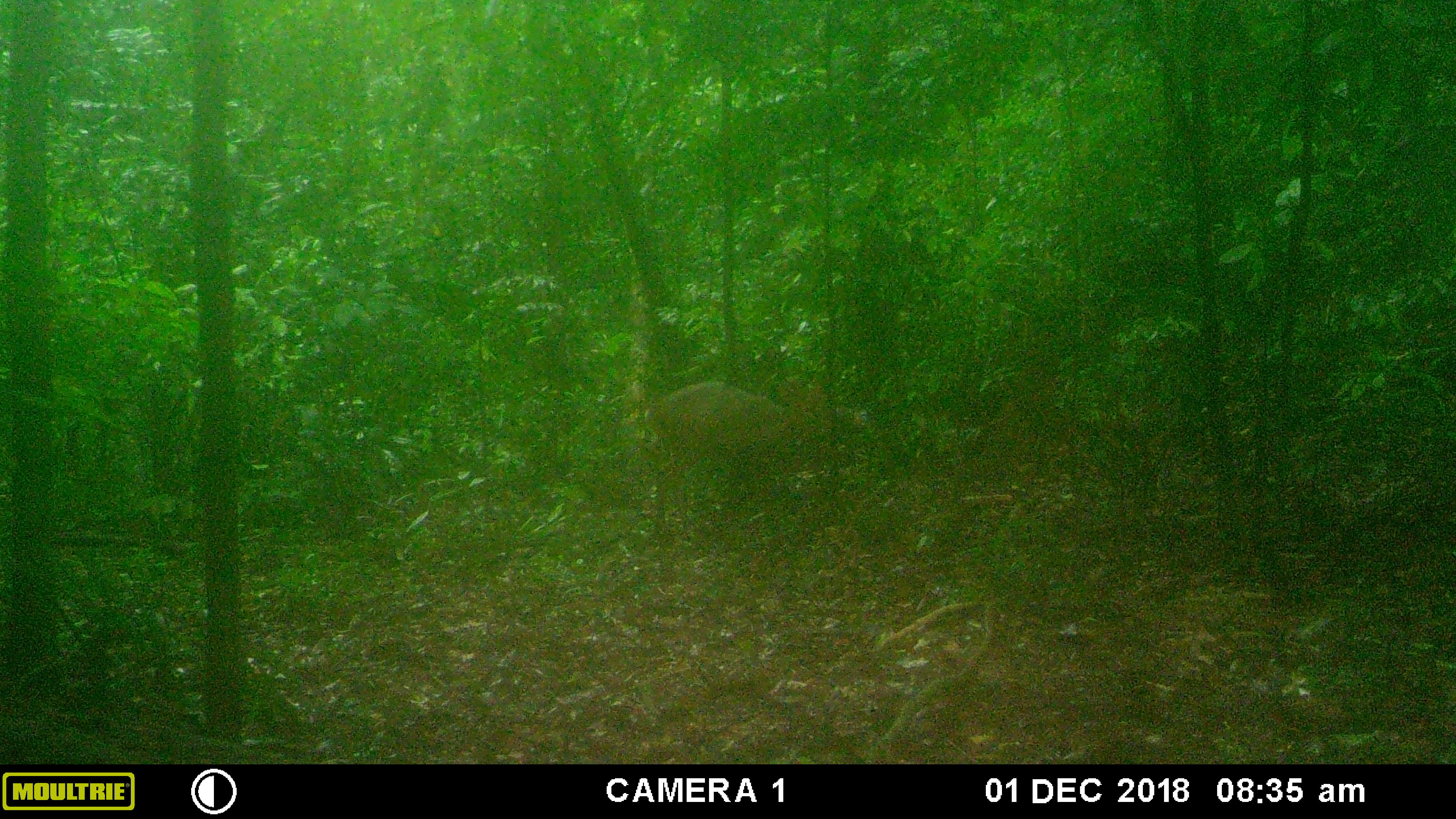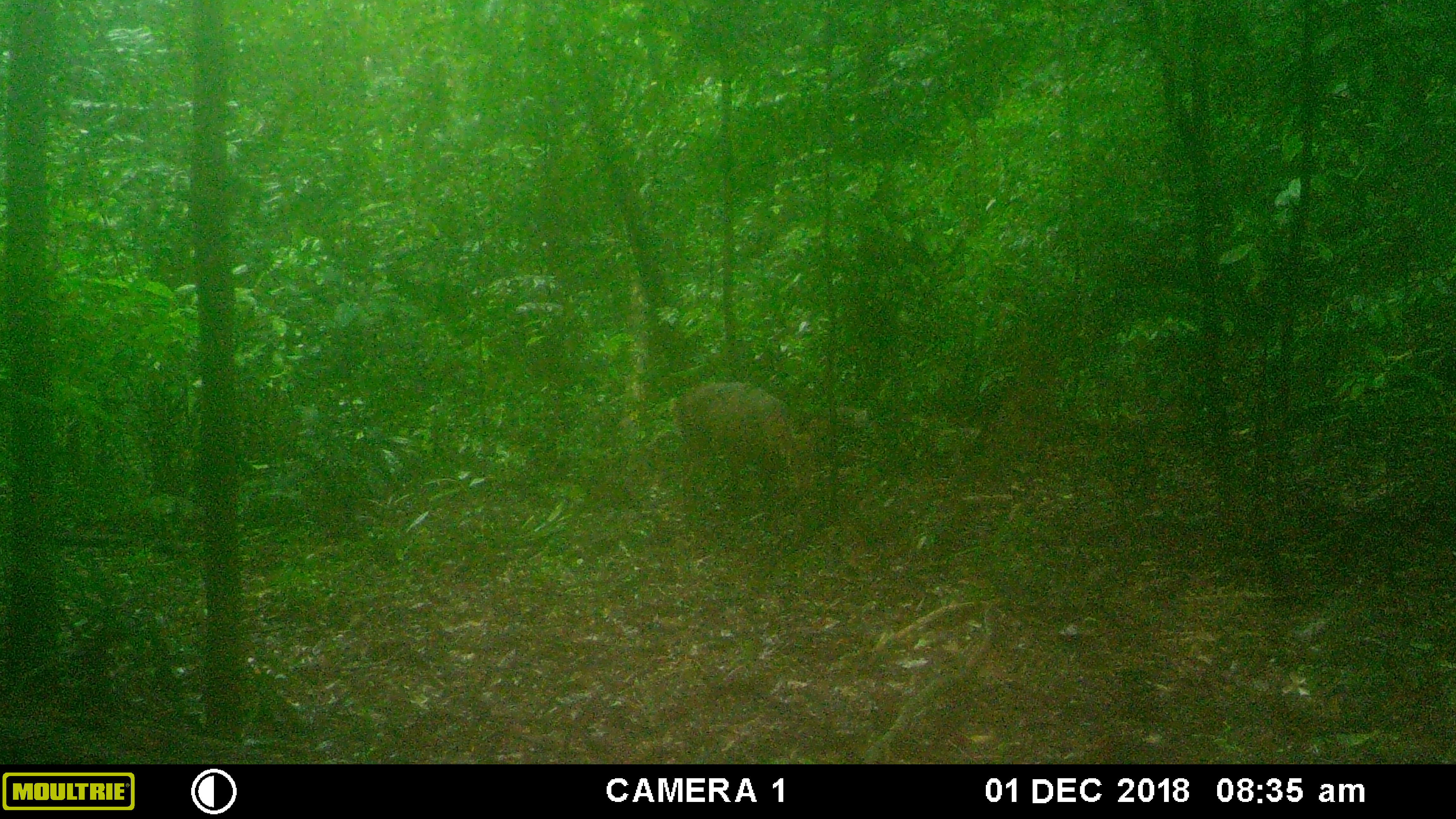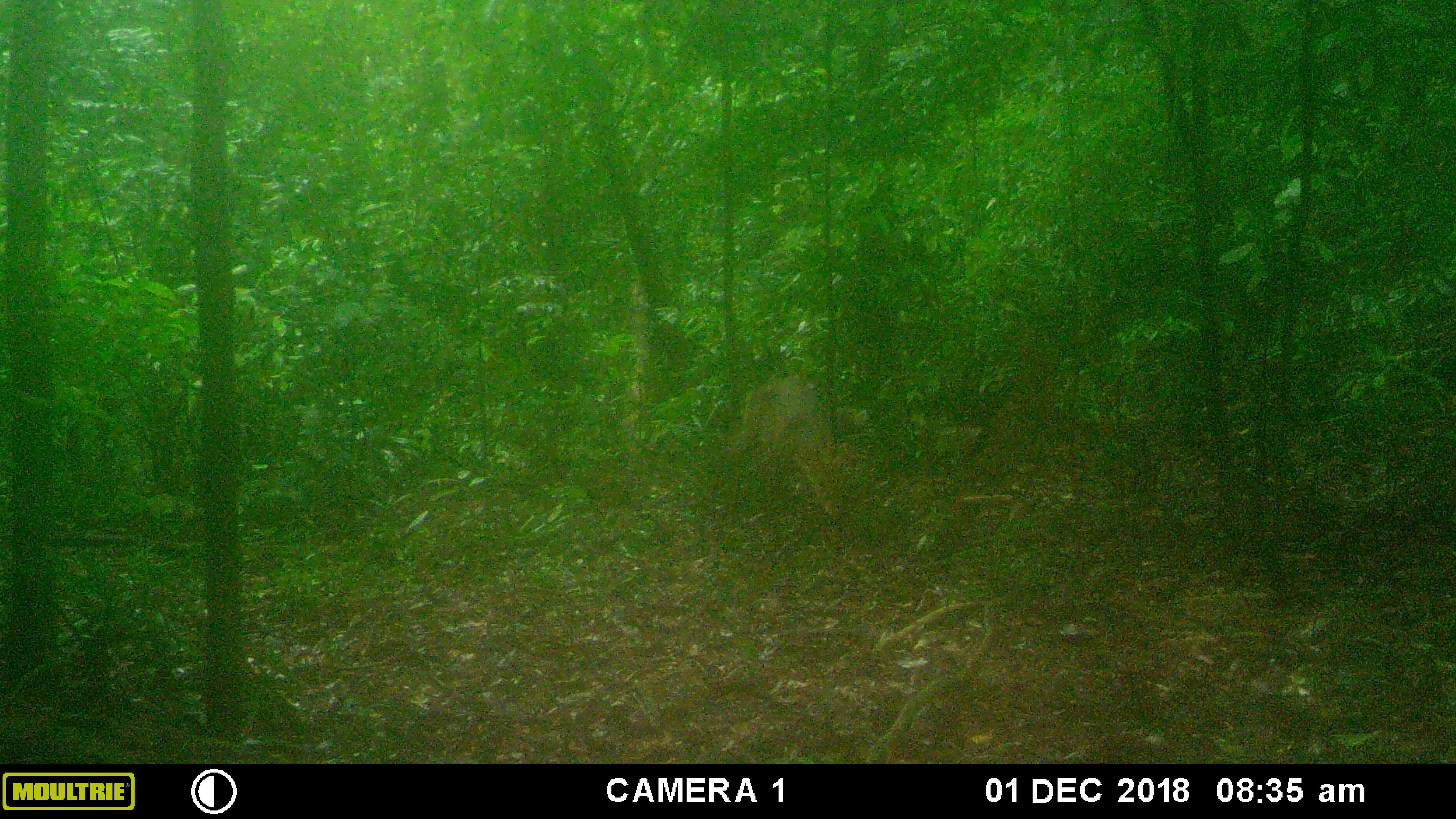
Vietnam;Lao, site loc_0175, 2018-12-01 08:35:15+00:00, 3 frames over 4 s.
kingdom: Animalia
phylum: Chordata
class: Mammalia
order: Artiodactyla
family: Cervidae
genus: Muntiacus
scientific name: Muntiacus vuquangensis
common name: large-antlered muntjac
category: large antlered muntjac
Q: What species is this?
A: Large antlered muntjac (large-antlered muntjac) (Muntiacus vuquangensis).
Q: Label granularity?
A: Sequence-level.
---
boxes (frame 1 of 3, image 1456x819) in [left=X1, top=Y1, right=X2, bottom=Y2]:
large antlered muntjac: [left=642, top=377, right=834, bottom=531]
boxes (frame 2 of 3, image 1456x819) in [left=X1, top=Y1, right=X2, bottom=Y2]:
large antlered muntjac: [left=670, top=380, right=820, bottom=520]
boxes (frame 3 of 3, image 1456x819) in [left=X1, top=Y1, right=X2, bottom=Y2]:
large antlered muntjac: [left=722, top=377, right=857, bottom=535]